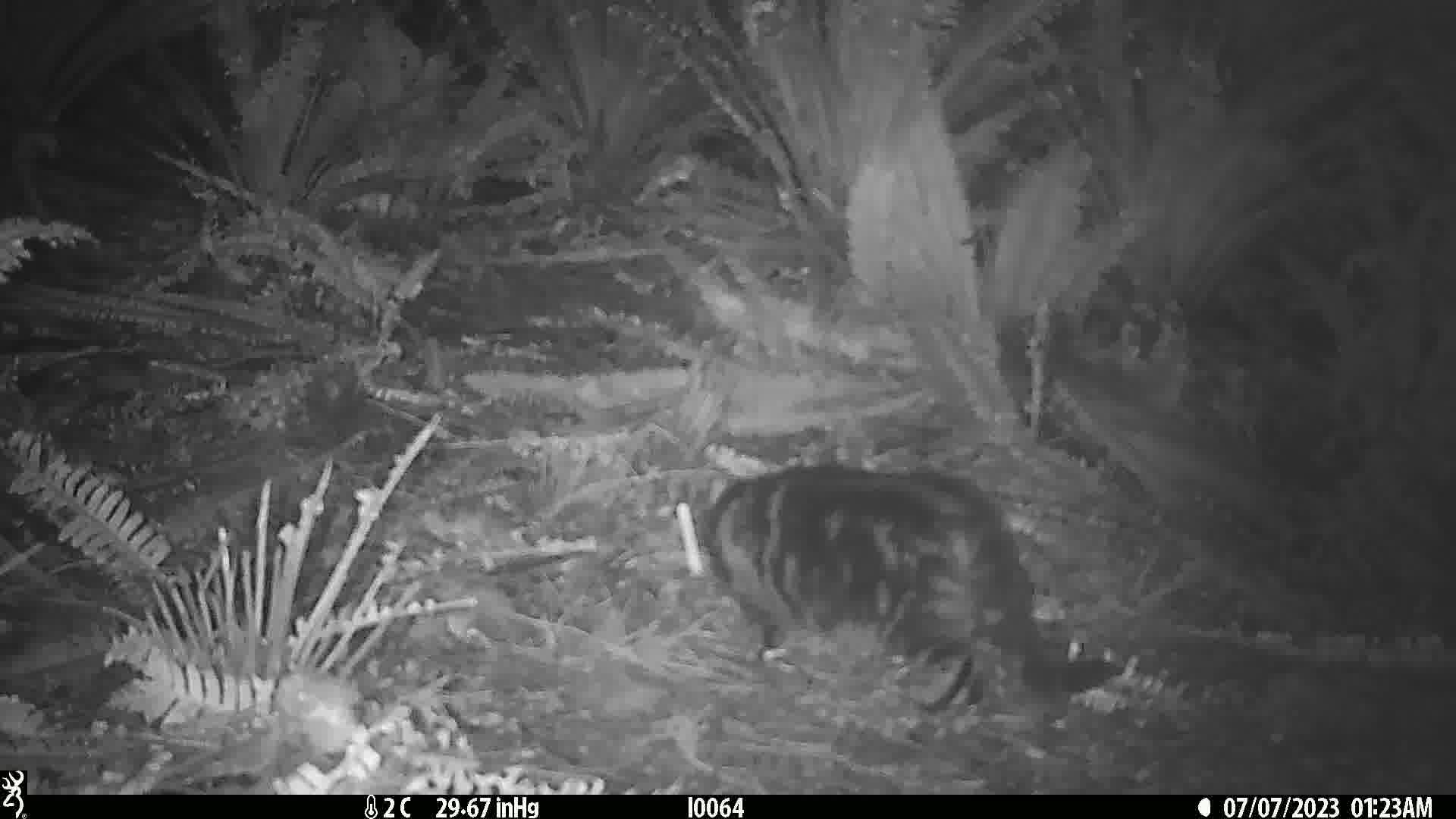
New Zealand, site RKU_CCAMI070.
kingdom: Animalia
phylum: Chordata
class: Mammalia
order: Carnivora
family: Felidae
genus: Felis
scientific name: Felis catus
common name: domestic cat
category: cat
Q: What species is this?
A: Cat (domestic cat) (Felis catus).